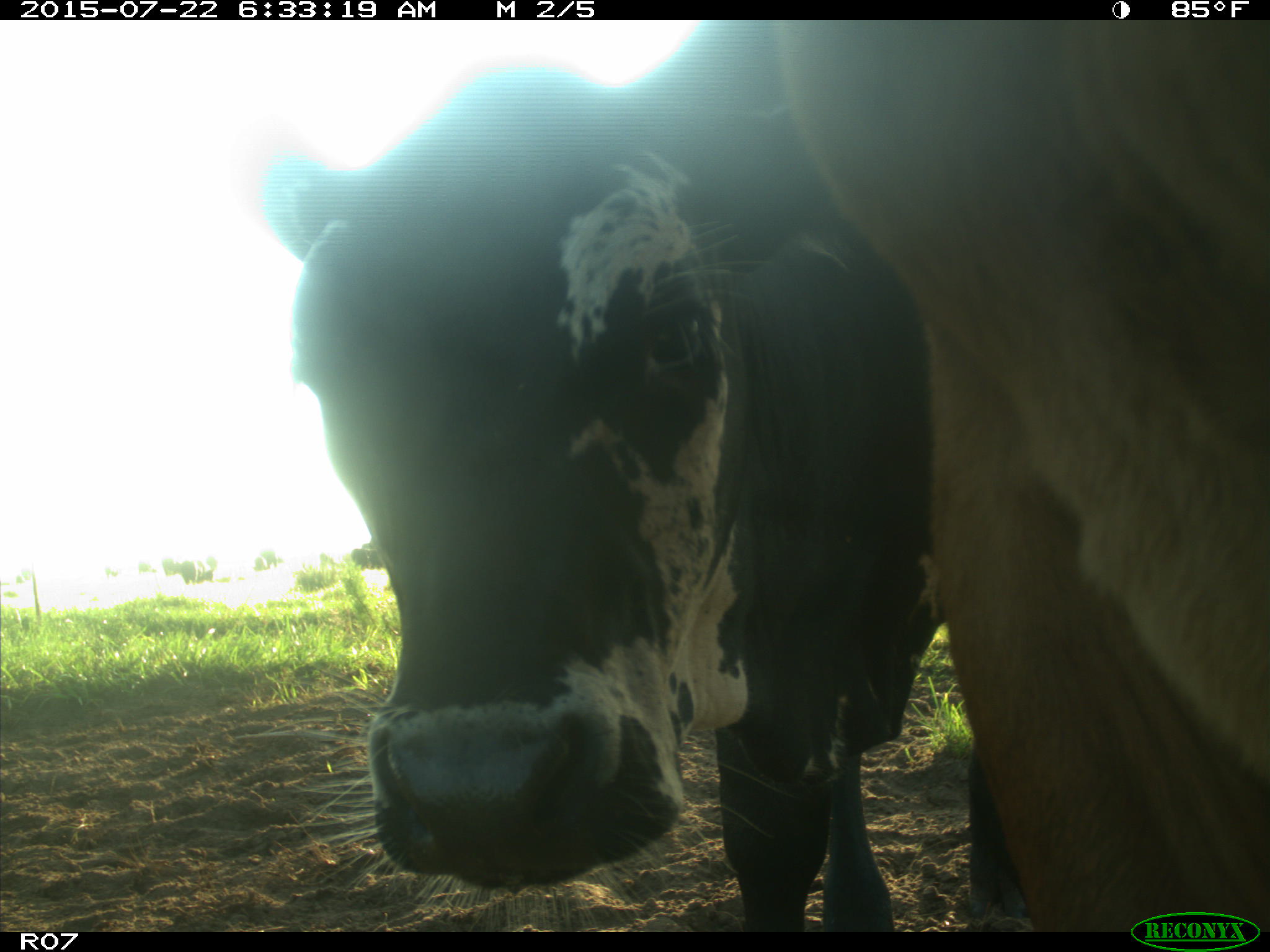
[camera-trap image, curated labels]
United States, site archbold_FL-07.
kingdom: Animalia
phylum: Chordata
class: Mammalia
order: Artiodactyla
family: Bovidae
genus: Bos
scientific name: Bos taurus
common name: domestic cow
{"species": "Bos taurus (domestic cow)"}